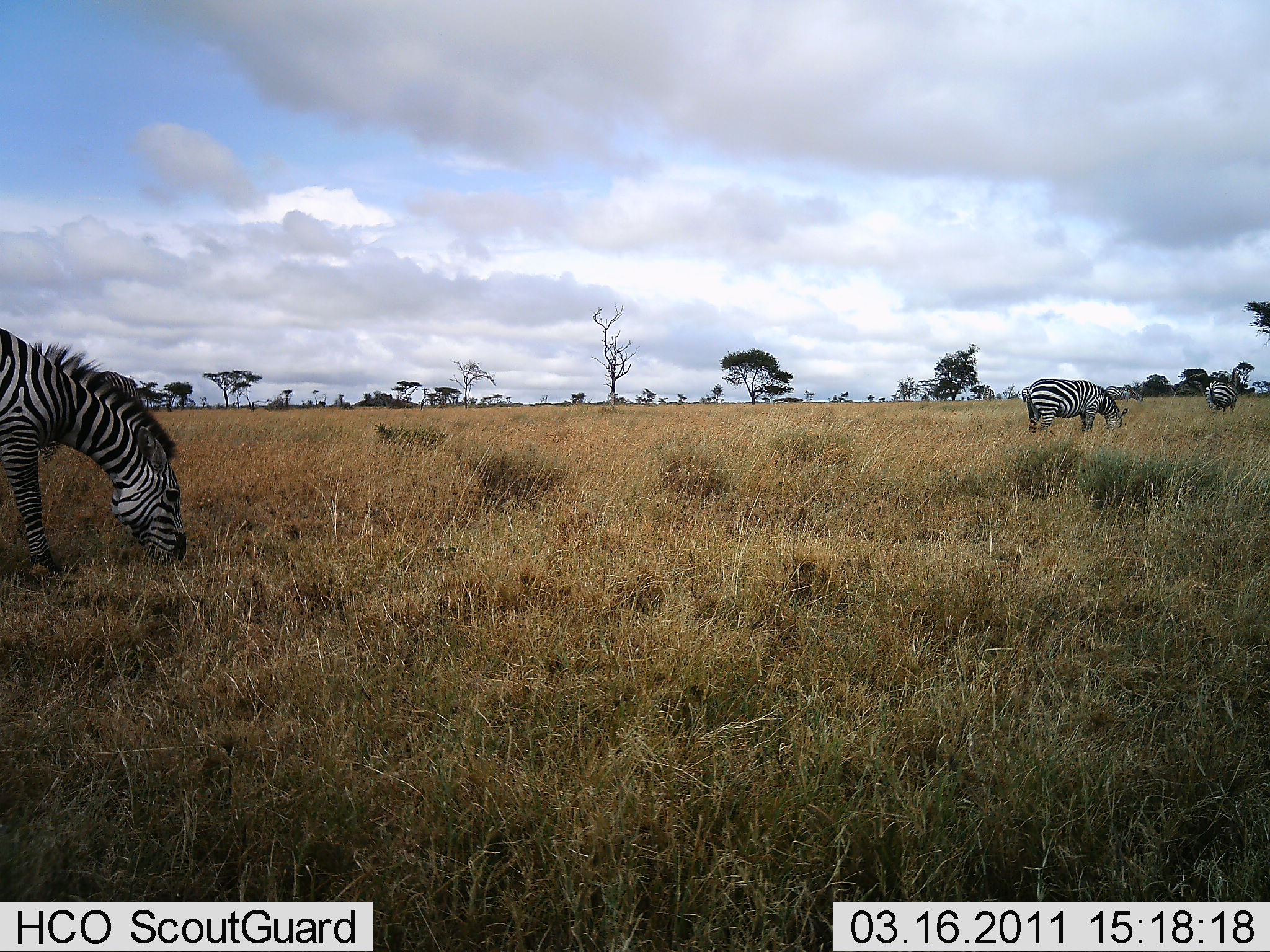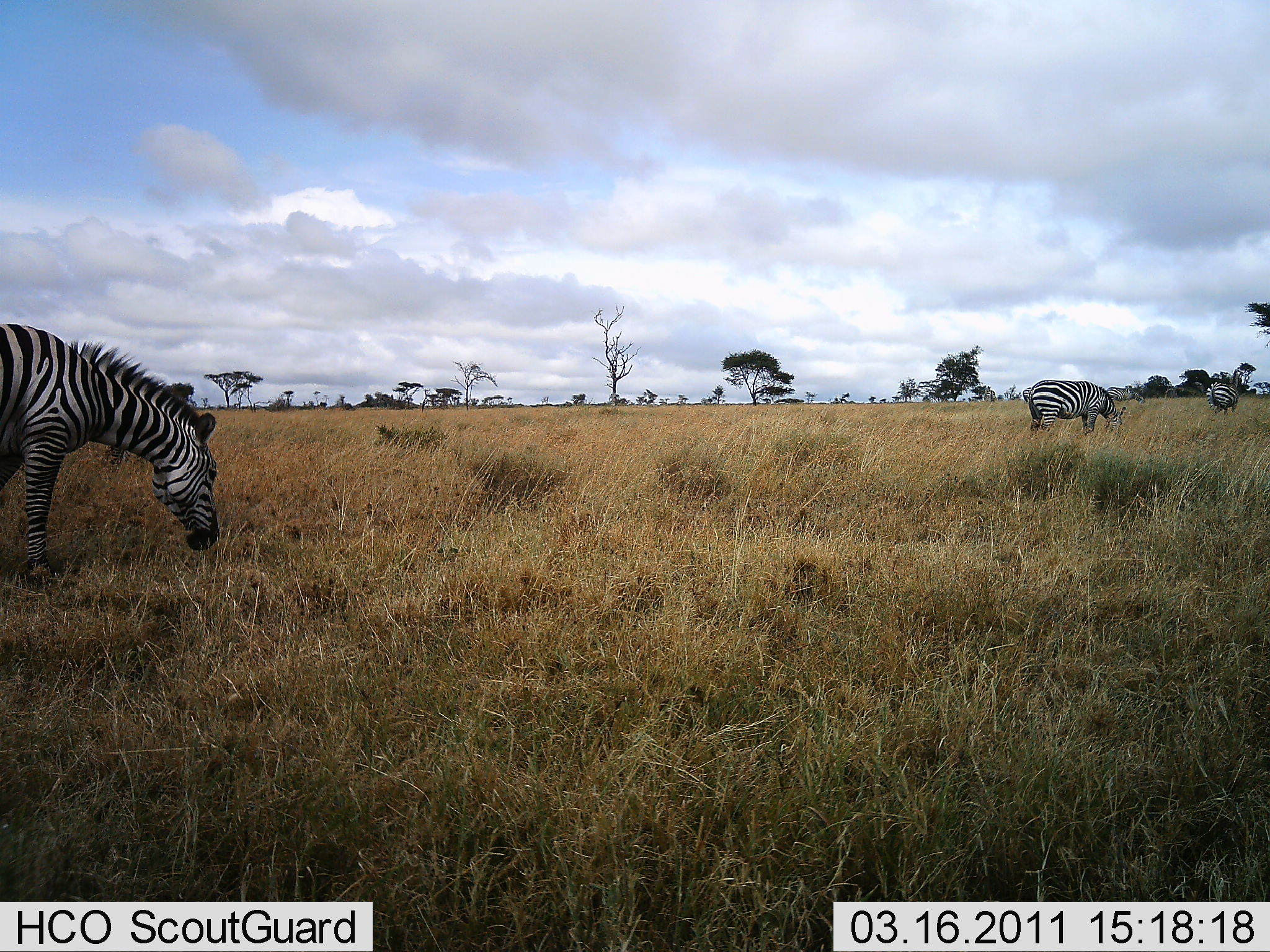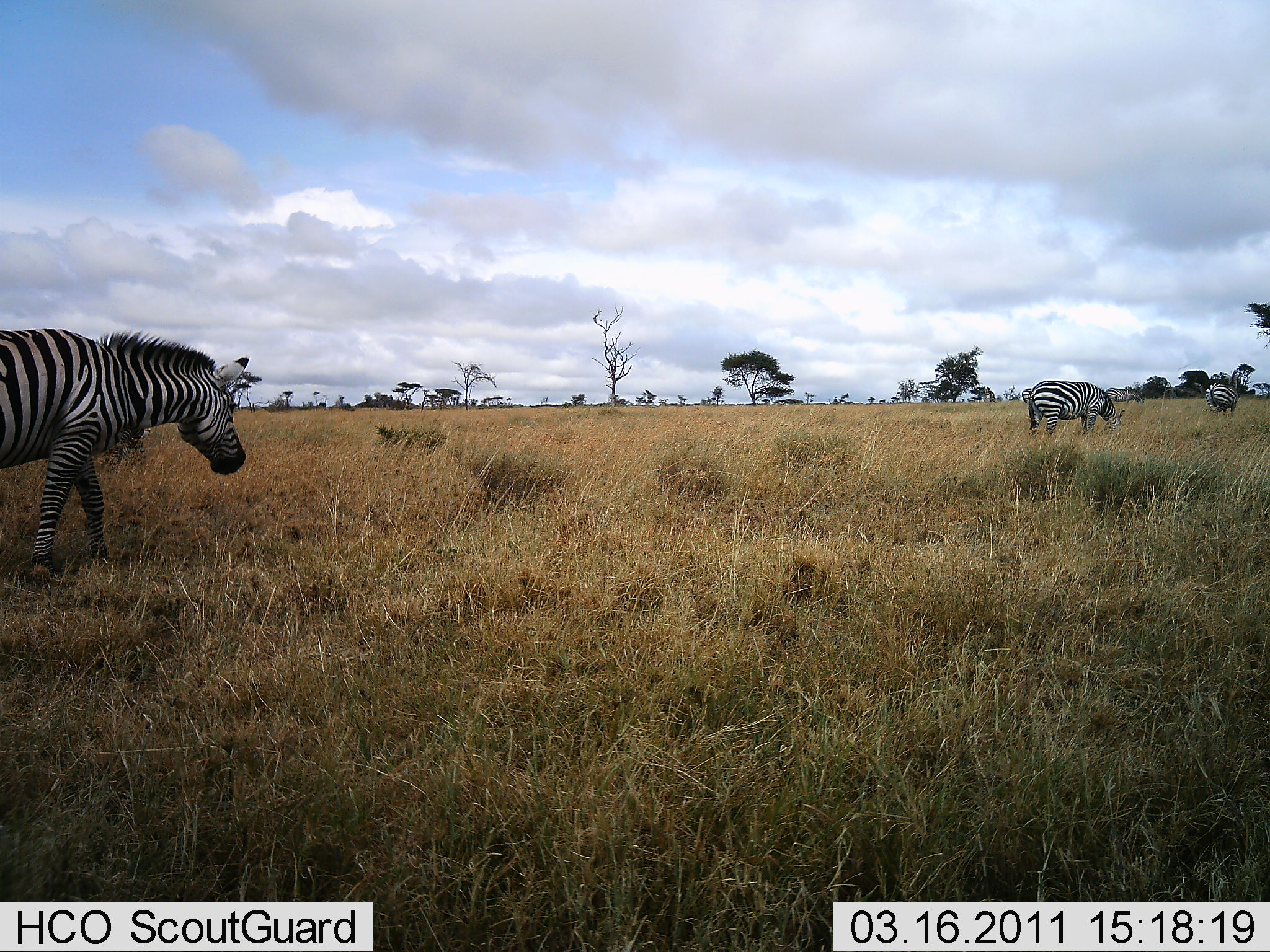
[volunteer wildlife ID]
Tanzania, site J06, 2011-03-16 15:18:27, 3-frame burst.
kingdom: Animalia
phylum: Chordata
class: Mammalia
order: Perissodactyla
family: Equidae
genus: Equus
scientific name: Equus quagga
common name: plains zebra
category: zebra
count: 3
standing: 55%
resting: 0%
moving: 55%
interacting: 0%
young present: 0%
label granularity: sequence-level